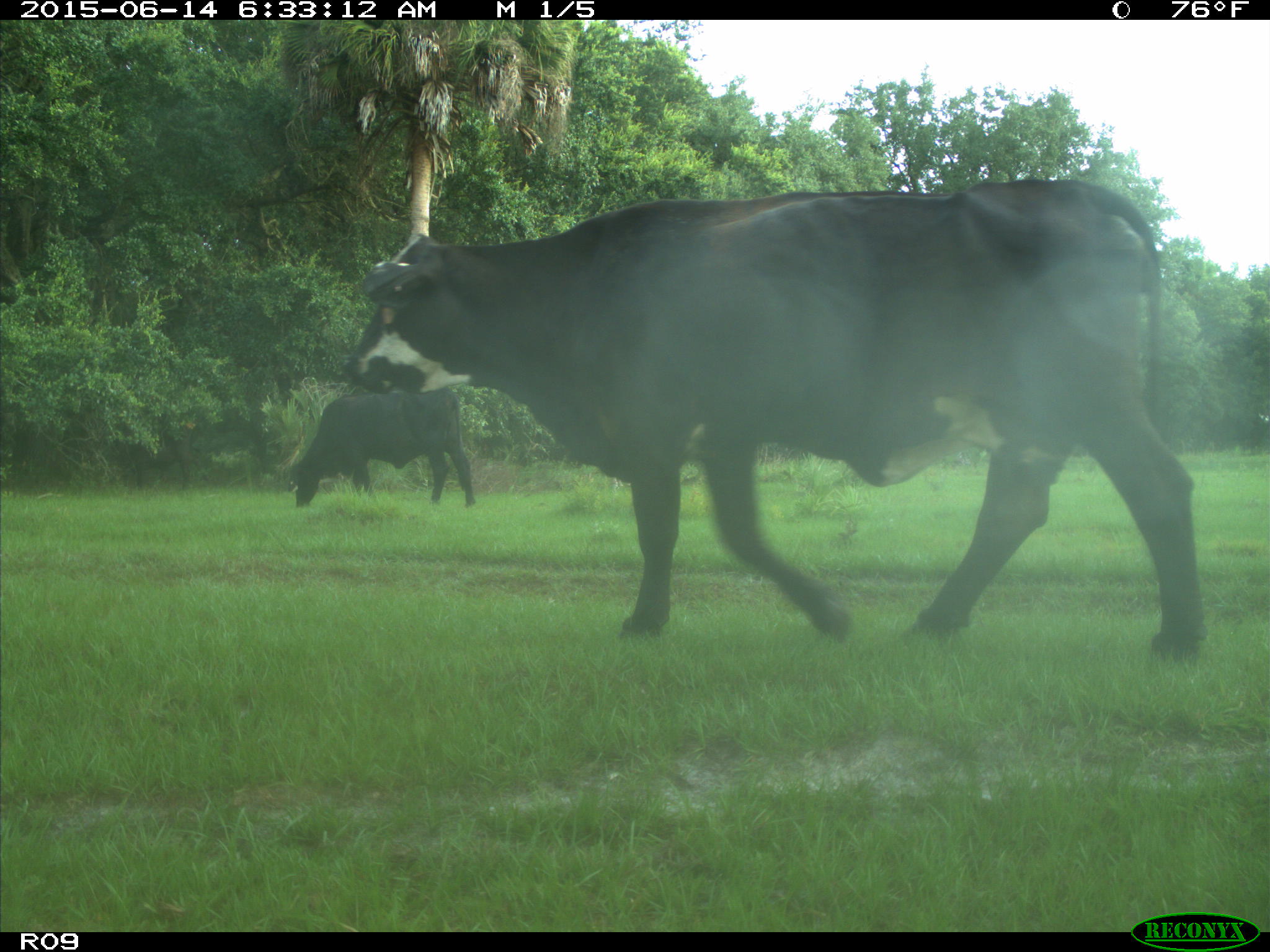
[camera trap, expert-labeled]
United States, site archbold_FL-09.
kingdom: Animalia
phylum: Chordata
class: Mammalia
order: Artiodactyla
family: Bovidae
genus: Bos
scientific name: Bos taurus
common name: domestic cow